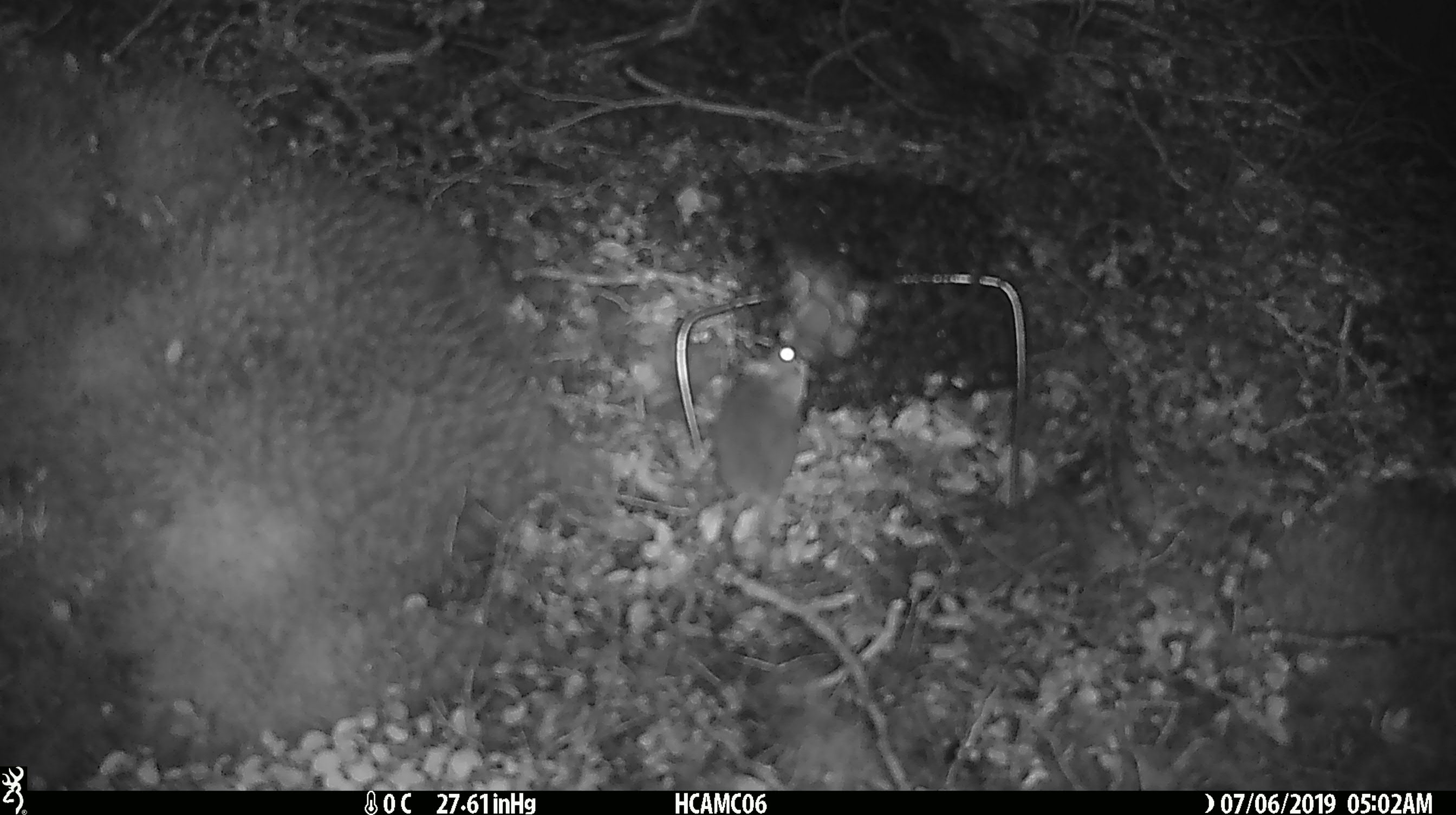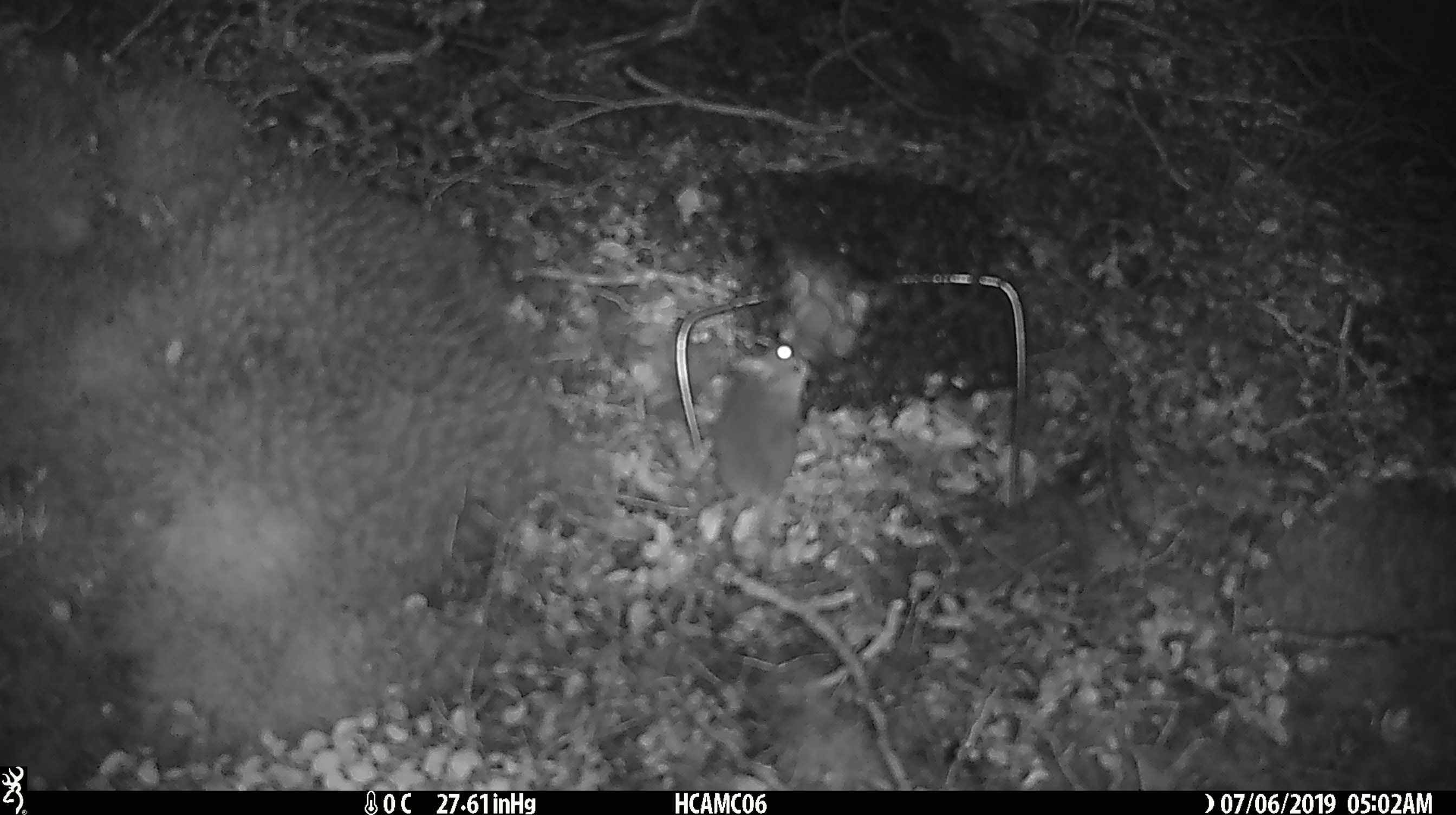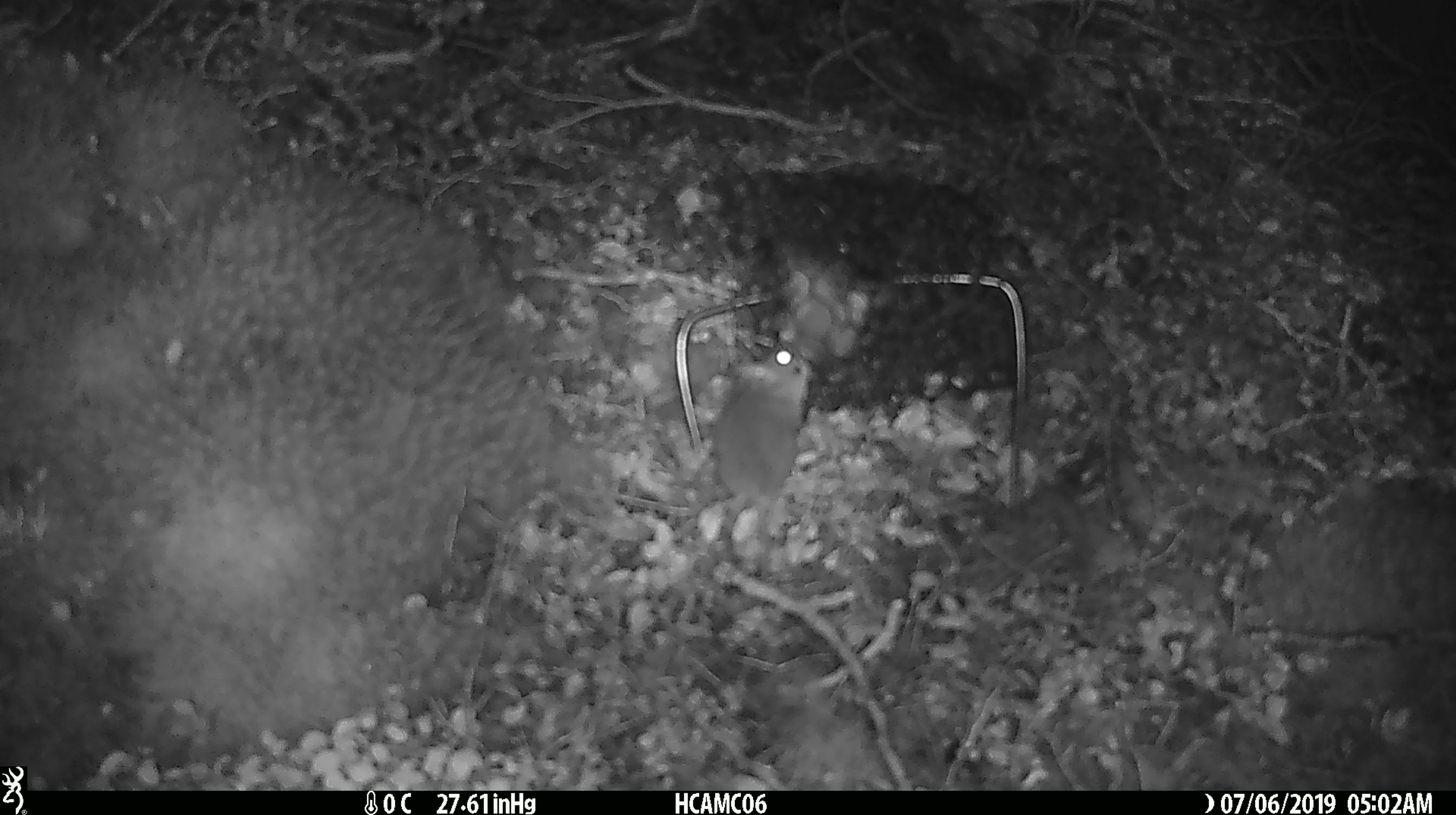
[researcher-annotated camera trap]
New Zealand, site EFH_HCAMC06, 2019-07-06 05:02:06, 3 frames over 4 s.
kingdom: Animalia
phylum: Chordata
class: Mammalia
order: Rodentia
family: Muridae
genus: Mus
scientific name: Mus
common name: mouse